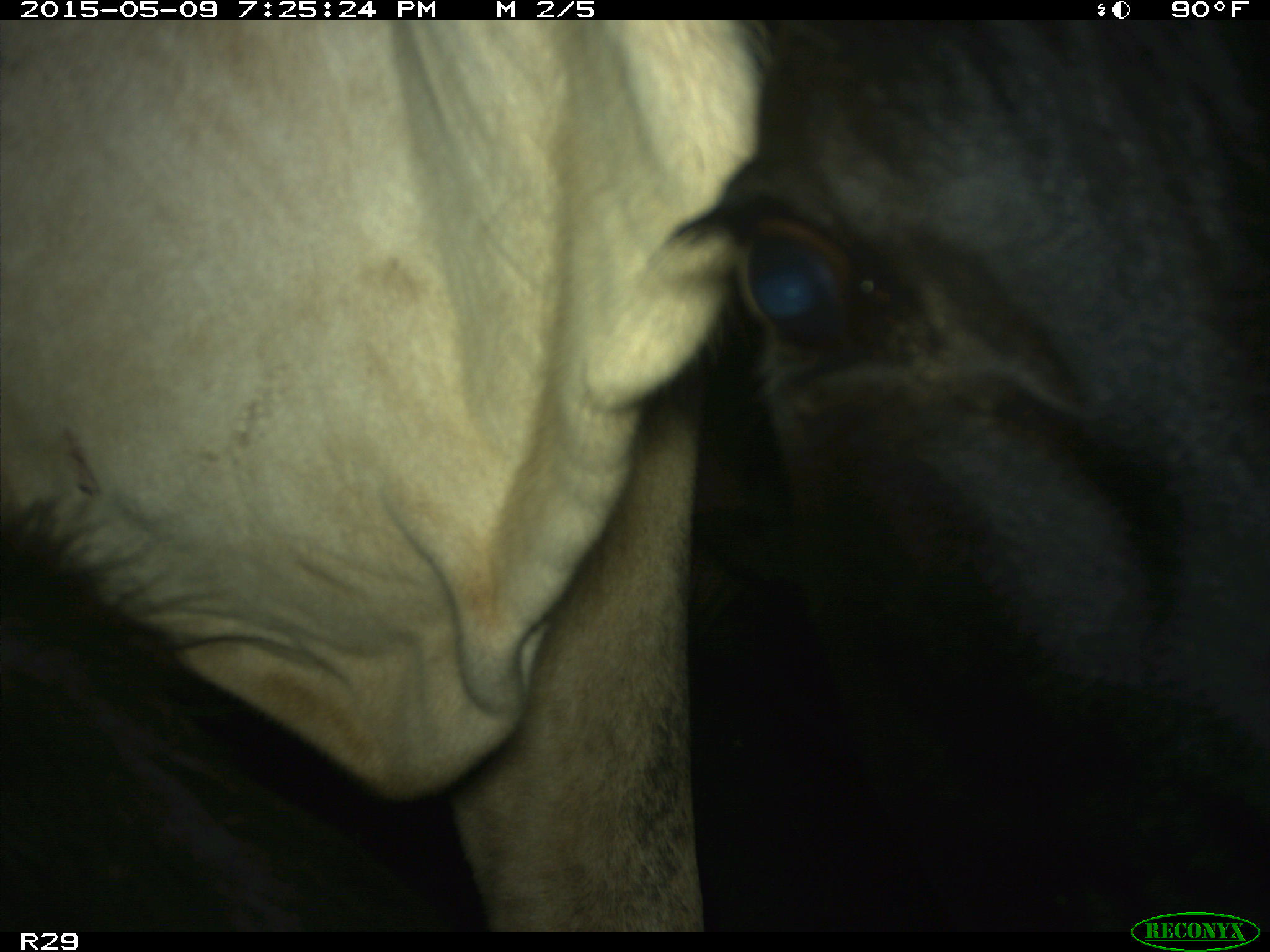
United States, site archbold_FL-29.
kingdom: Animalia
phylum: Chordata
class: Mammalia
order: Artiodactyla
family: Bovidae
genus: Bos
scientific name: Bos taurus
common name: domestic cow